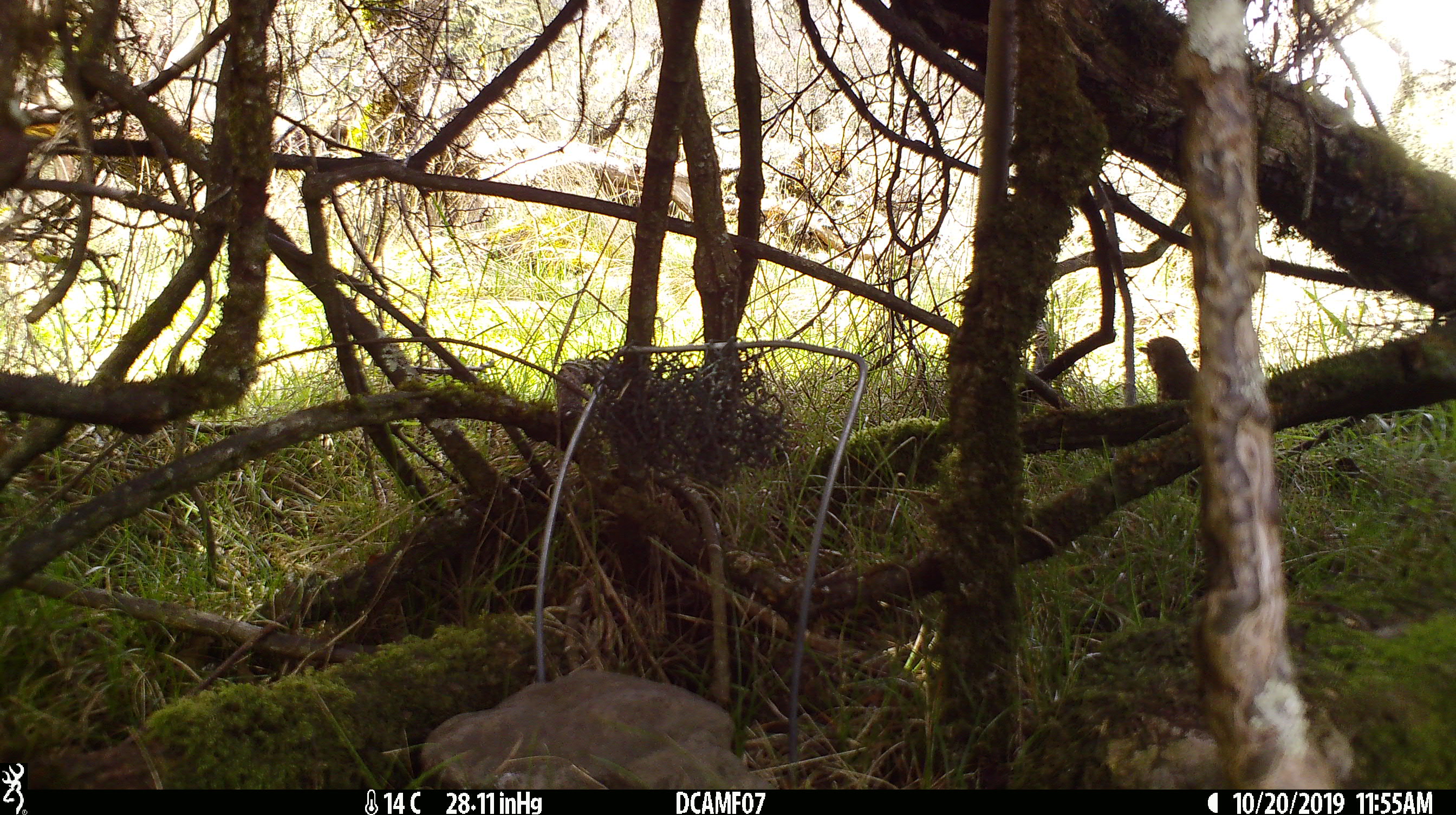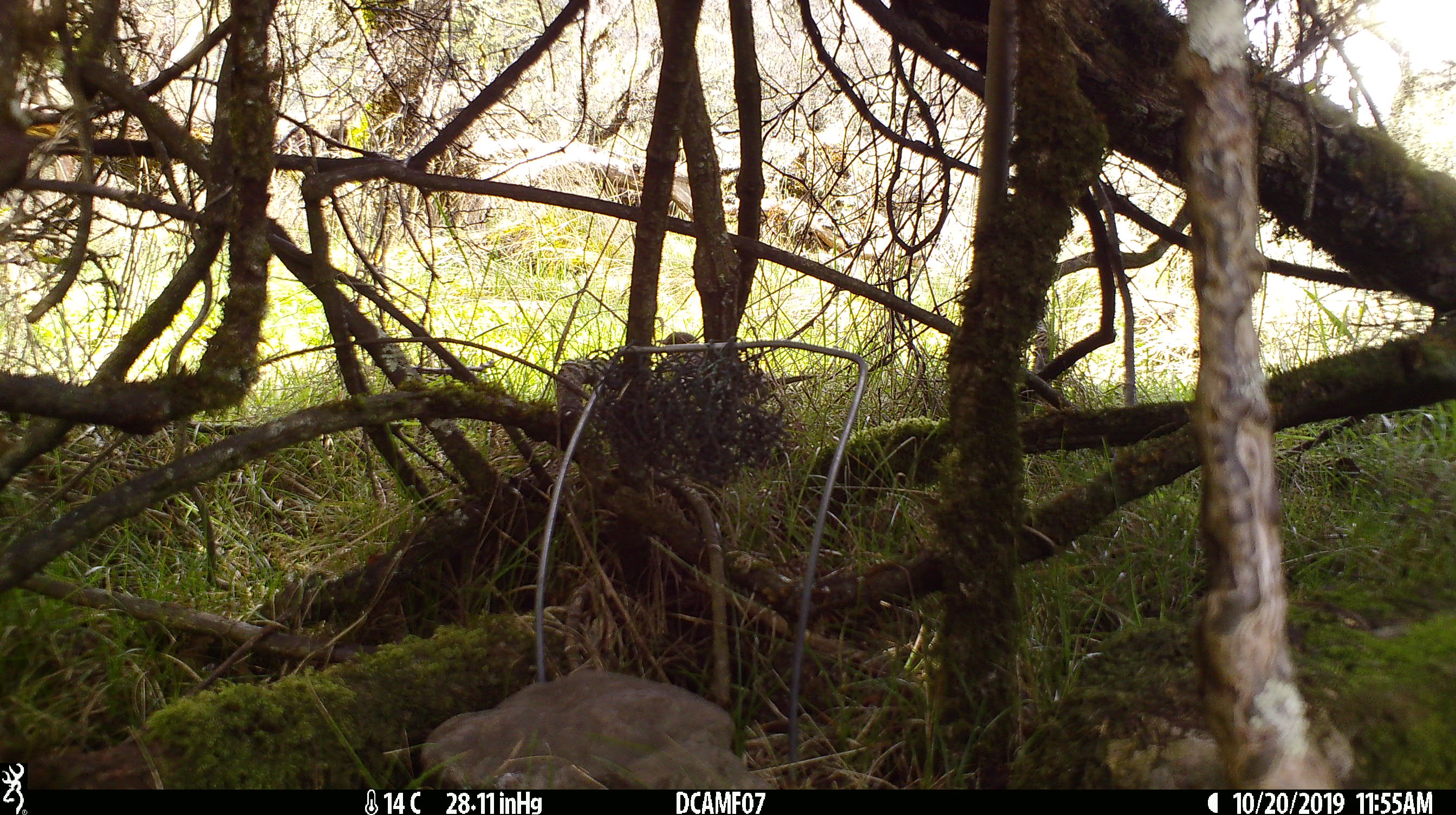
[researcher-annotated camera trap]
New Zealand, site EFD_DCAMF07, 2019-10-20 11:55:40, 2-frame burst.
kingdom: Animalia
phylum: Chordata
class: Aves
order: Passeriformes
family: Turdidae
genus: Turdus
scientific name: Turdus philomelos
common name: song thrush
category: thrush